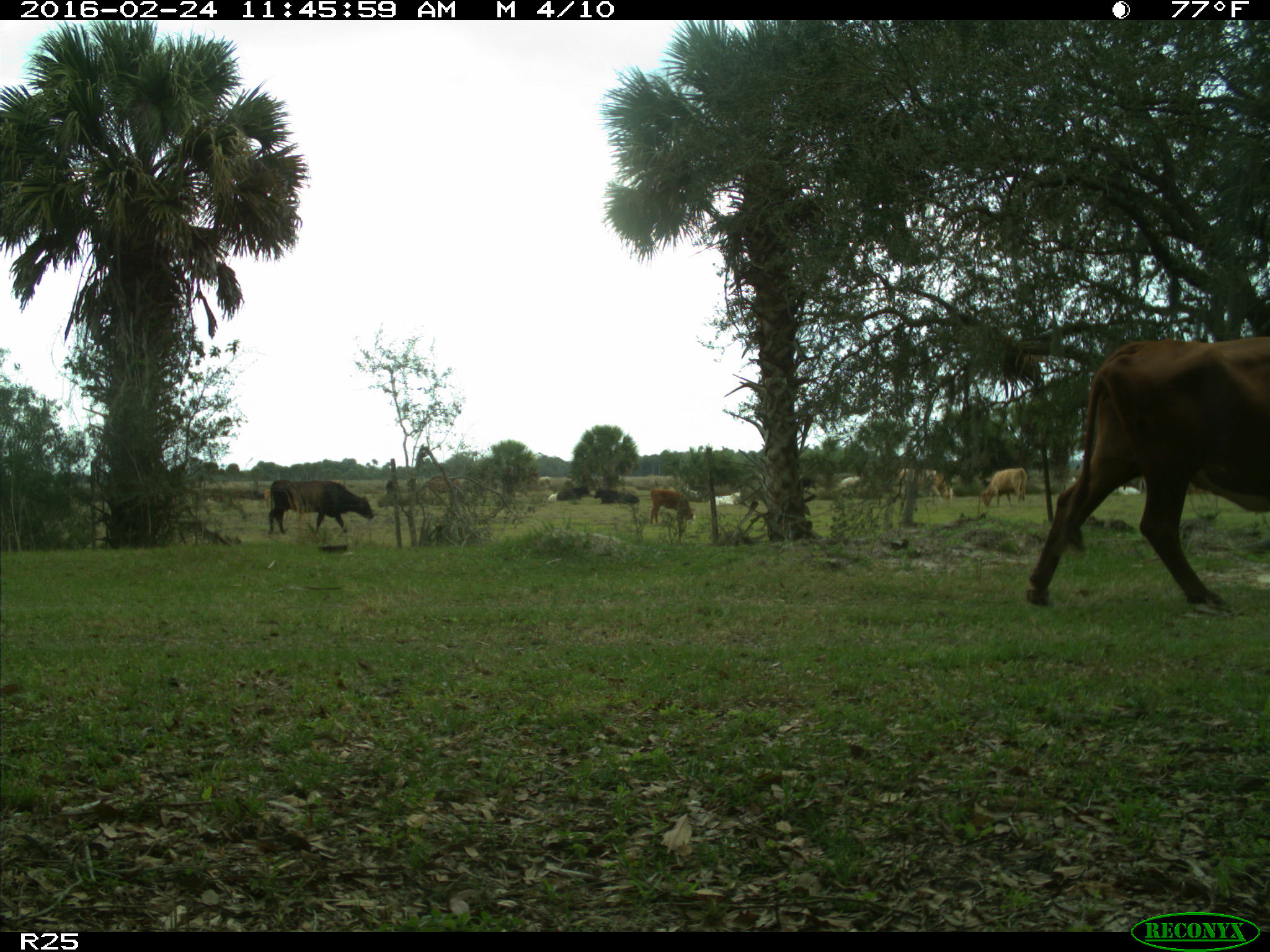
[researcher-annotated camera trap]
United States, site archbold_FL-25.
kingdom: Animalia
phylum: Chordata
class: Mammalia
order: Artiodactyla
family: Bovidae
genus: Bos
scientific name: Bos taurus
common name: domestic cow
Bos taurus (domestic cow).